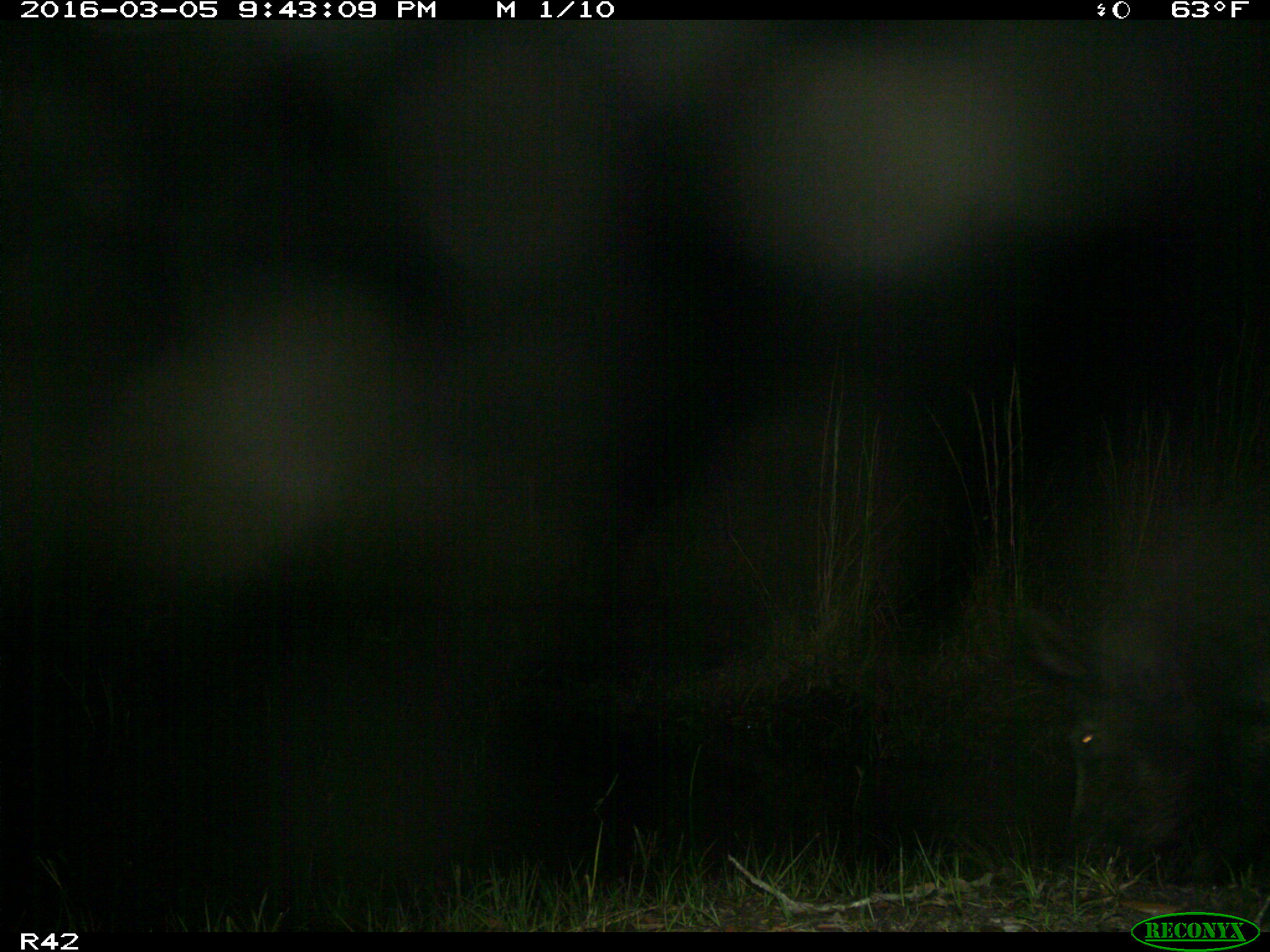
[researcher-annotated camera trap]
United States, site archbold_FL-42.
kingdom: Animalia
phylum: Chordata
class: Mammalia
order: Artiodactyla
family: Suidae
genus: Sus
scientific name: Sus scrofa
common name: wild boar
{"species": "Sus scrofa (wild boar)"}